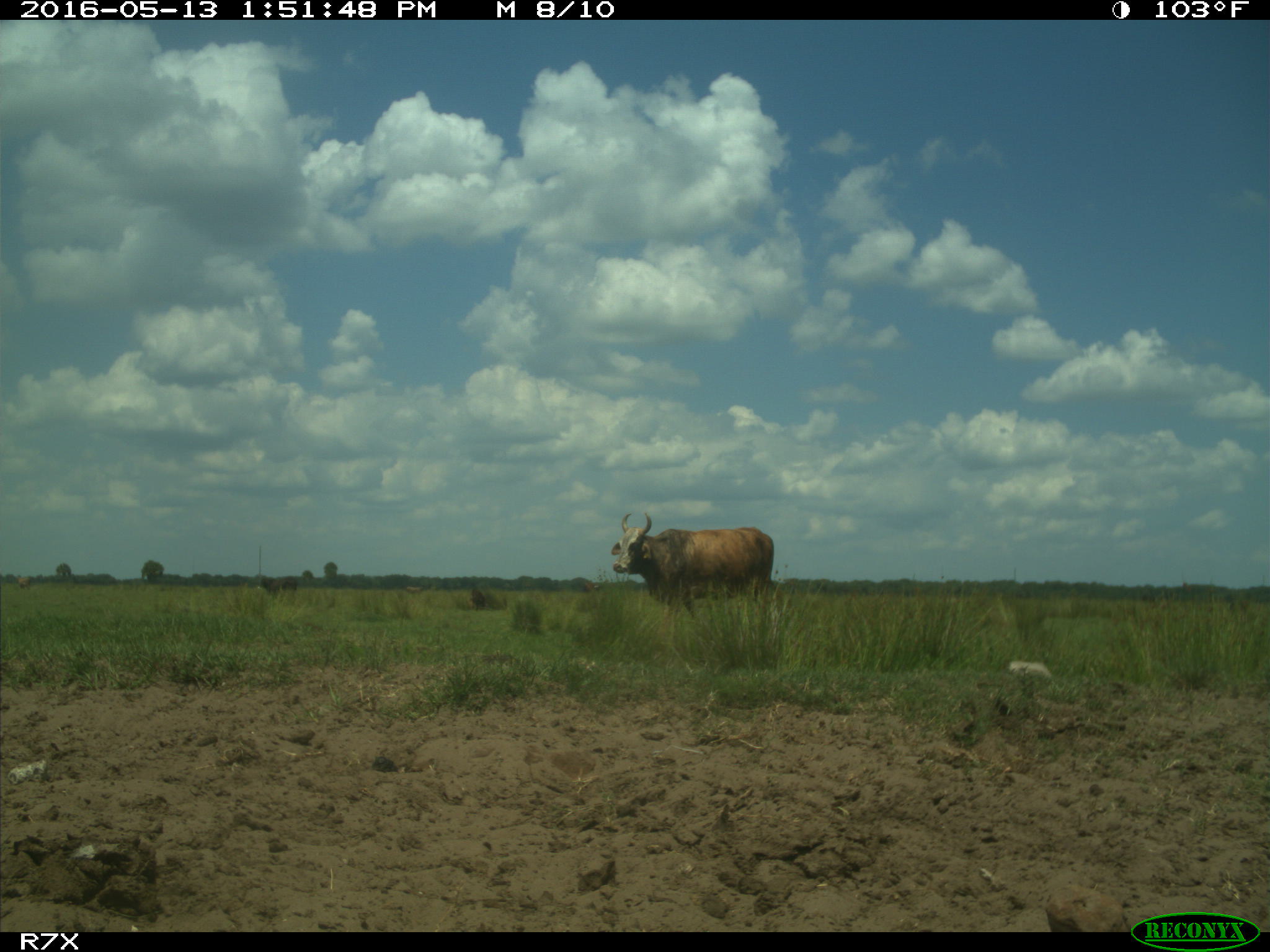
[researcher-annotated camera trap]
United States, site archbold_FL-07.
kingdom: Animalia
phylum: Chordata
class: Mammalia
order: Artiodactyla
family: Bovidae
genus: Bos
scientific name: Bos taurus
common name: domestic cow